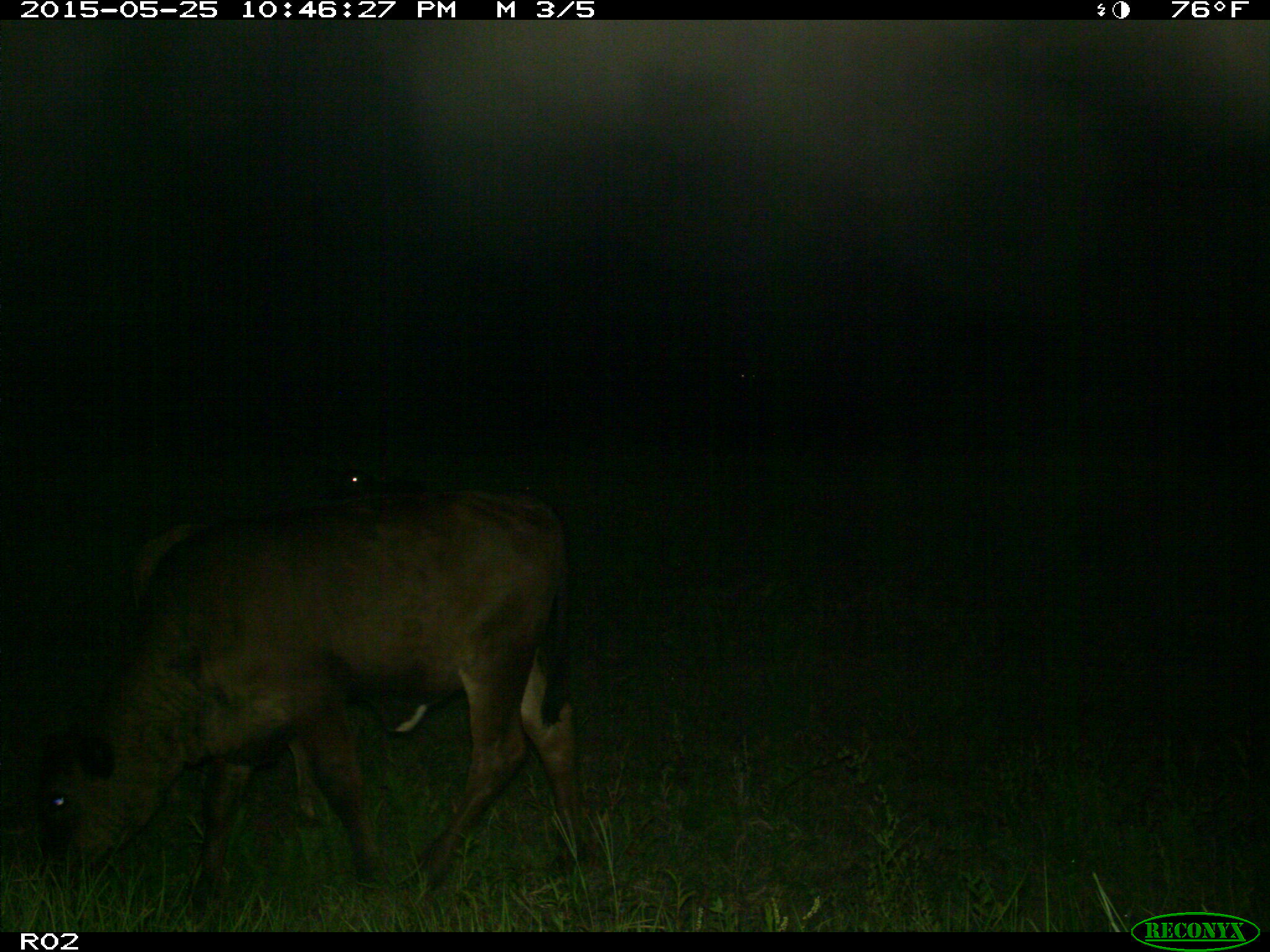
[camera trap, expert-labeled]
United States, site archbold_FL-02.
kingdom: Animalia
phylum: Chordata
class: Mammalia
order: Artiodactyla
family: Bovidae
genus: Bos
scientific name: Bos taurus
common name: domestic cow